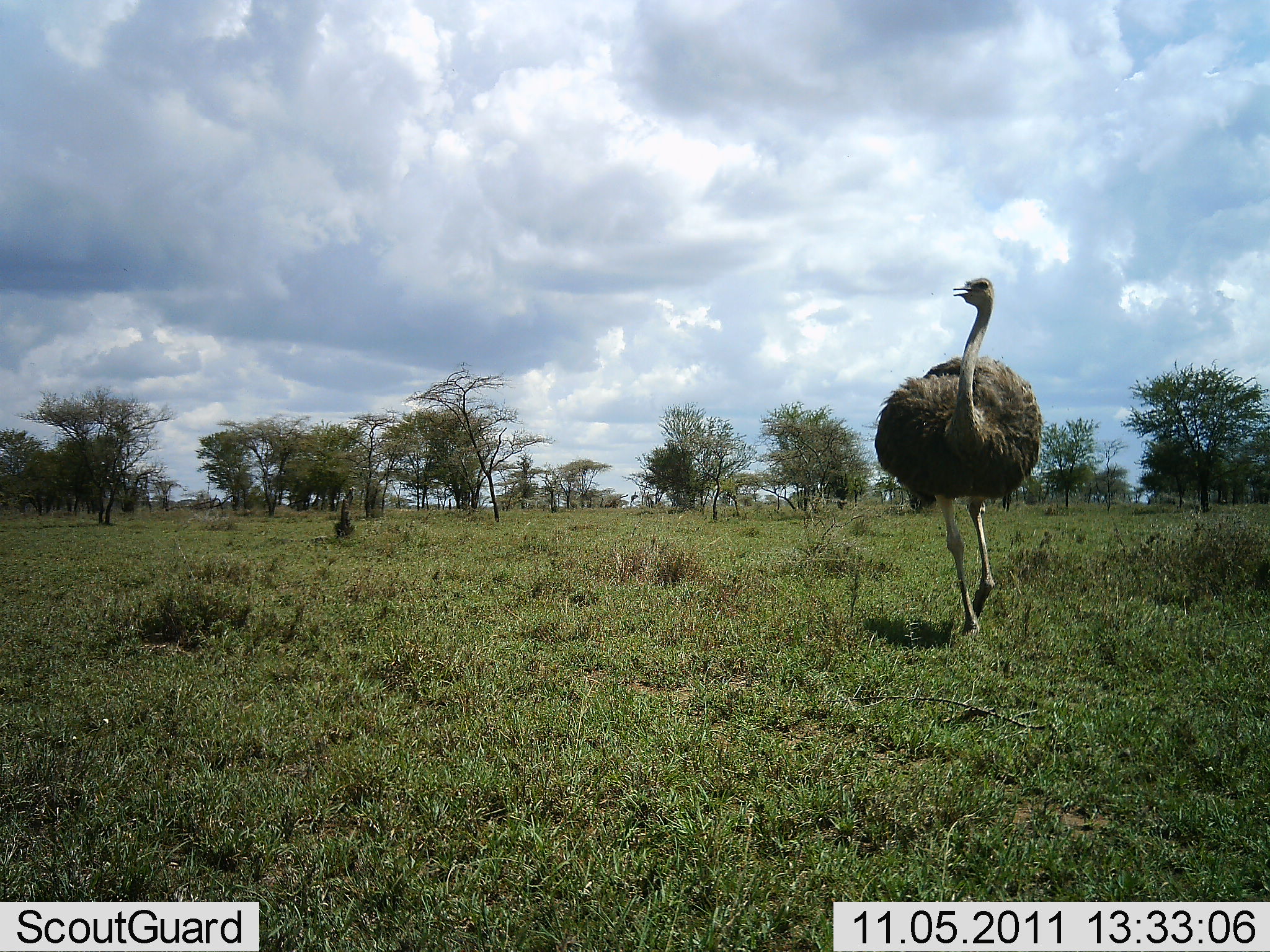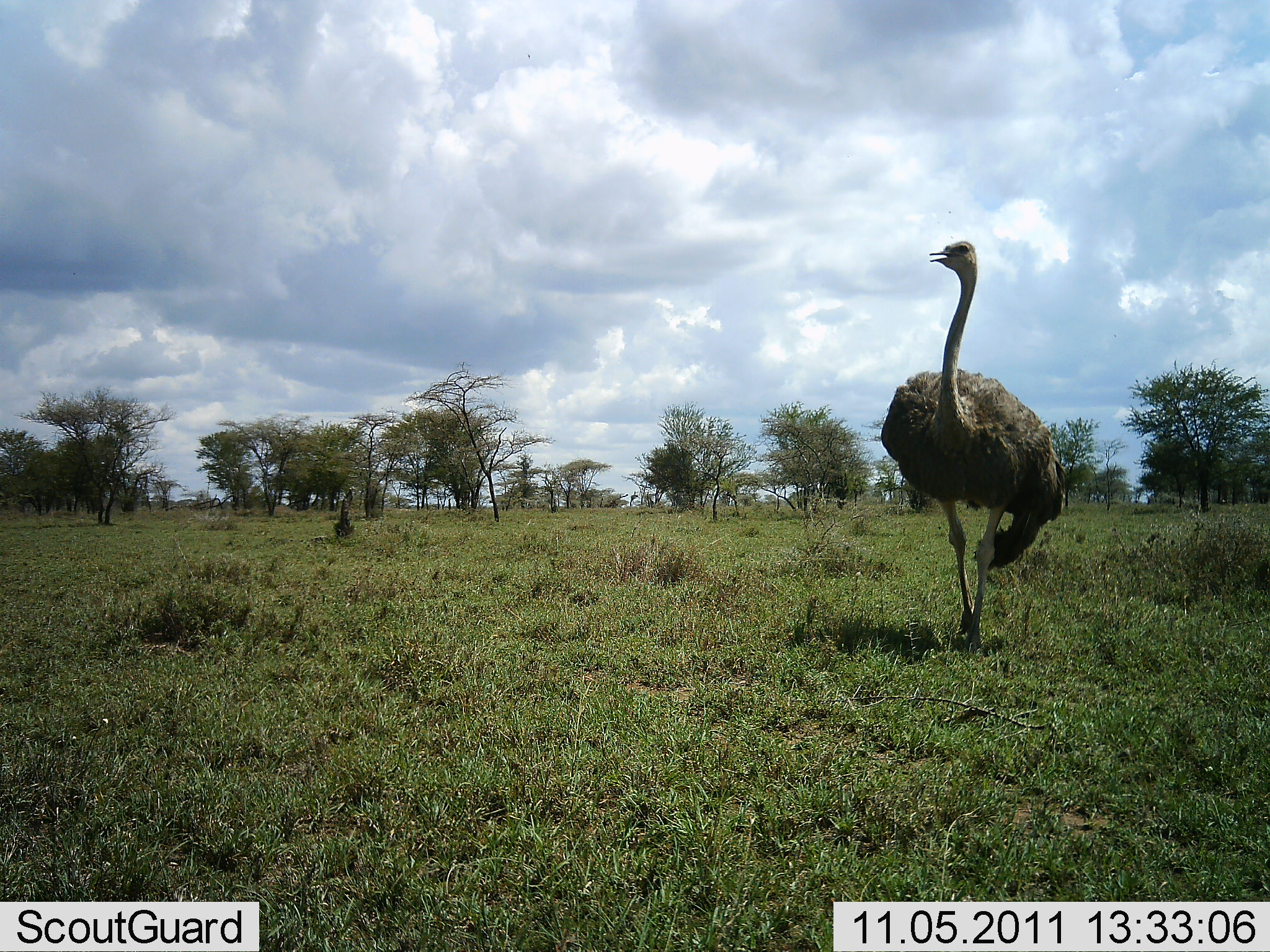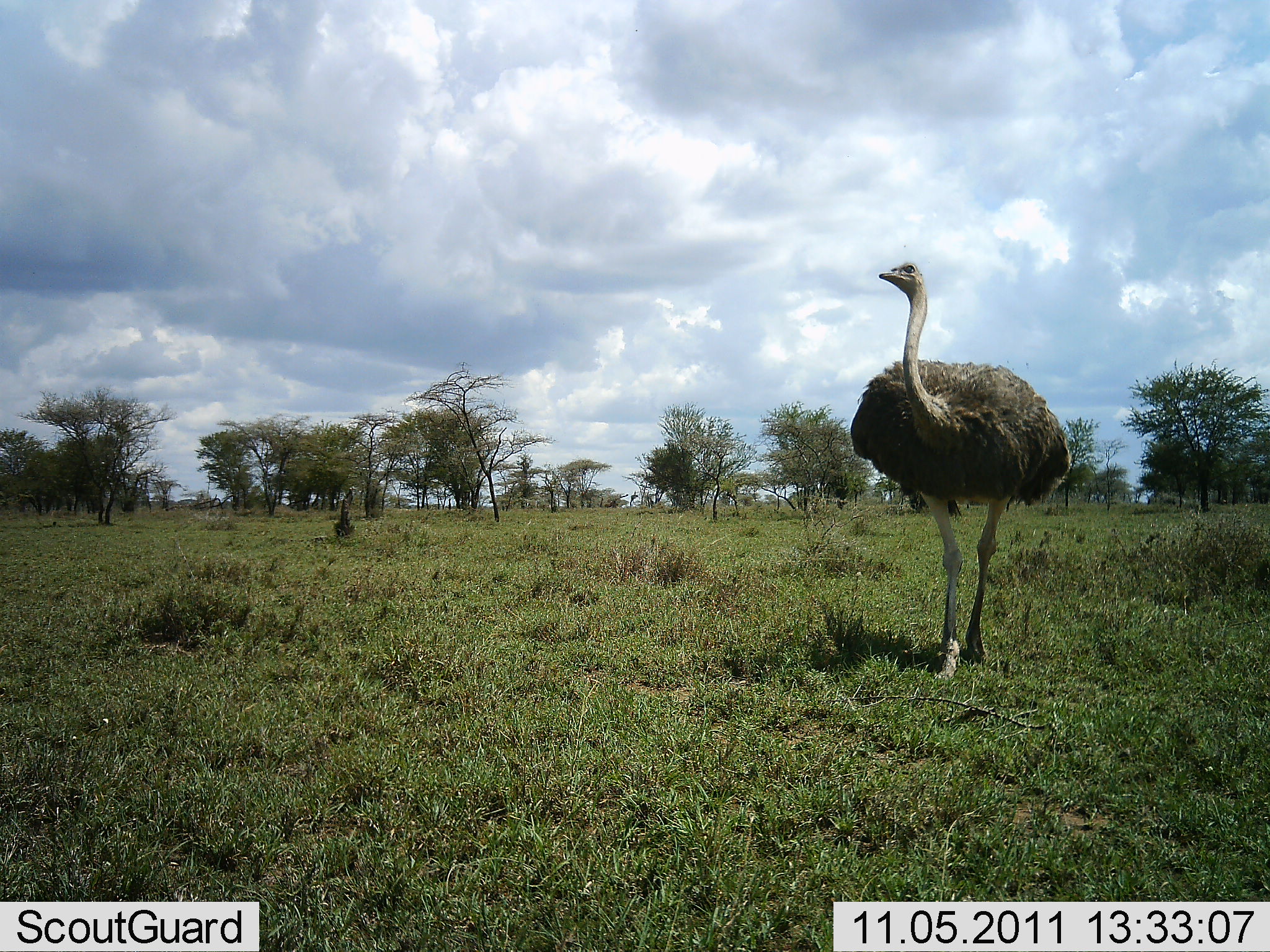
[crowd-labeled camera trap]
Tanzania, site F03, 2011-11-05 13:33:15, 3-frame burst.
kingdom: Animalia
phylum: Chordata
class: Aves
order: Struthioniformes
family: Struthionidae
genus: Struthio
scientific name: Struthio camelus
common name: ostrich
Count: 1.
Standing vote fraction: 8%.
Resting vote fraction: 0%.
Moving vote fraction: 100%.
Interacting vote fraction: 0%.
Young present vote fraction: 0%.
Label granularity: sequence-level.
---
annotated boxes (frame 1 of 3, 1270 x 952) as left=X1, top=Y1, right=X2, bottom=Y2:
animal: left=874, top=276, right=1042, bottom=636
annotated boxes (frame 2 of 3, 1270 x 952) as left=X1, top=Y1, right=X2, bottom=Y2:
animal: left=879, top=241, right=1069, bottom=653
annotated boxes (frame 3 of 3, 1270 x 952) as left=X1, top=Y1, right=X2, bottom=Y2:
animal: left=850, top=260, right=1071, bottom=681